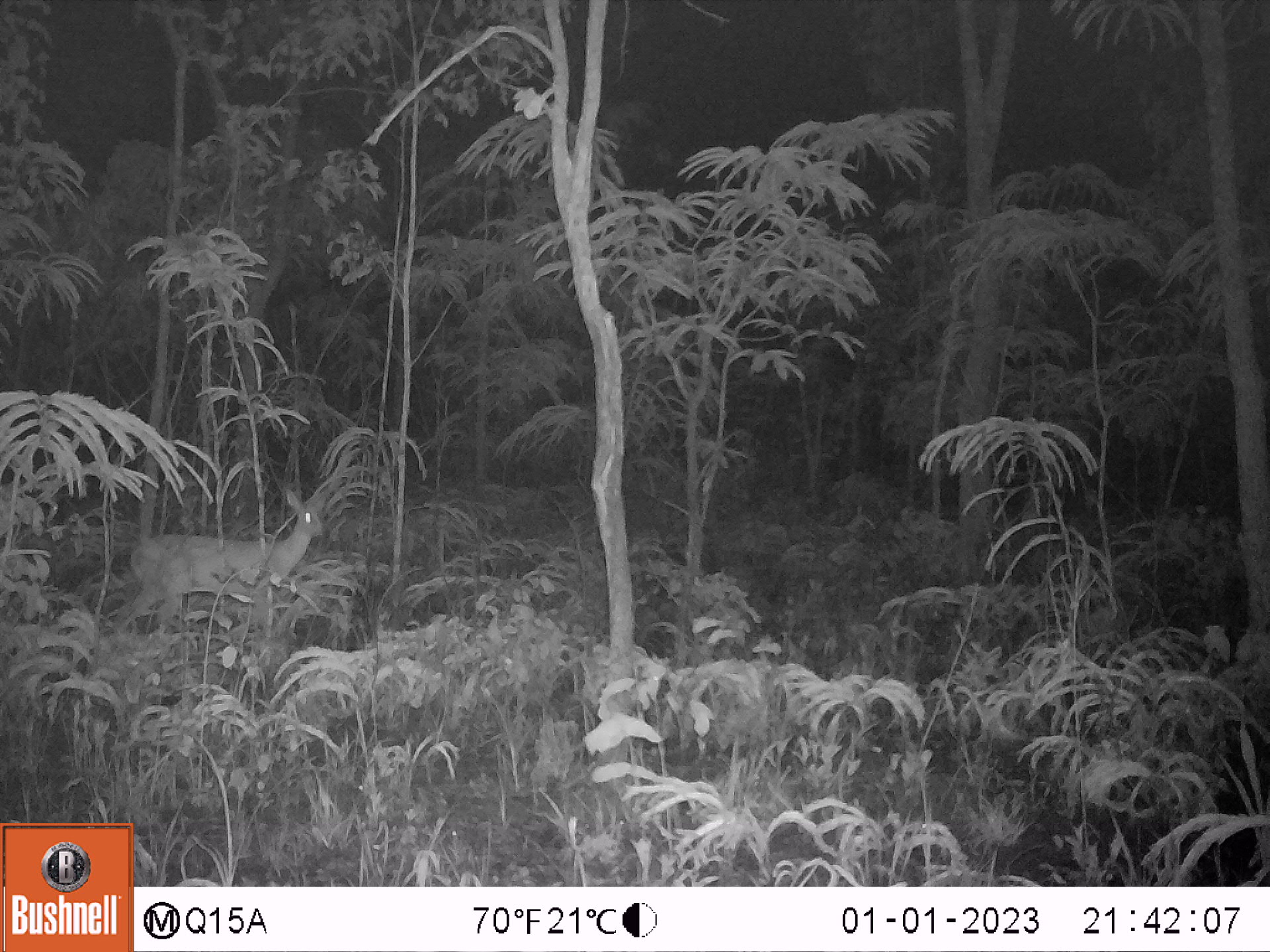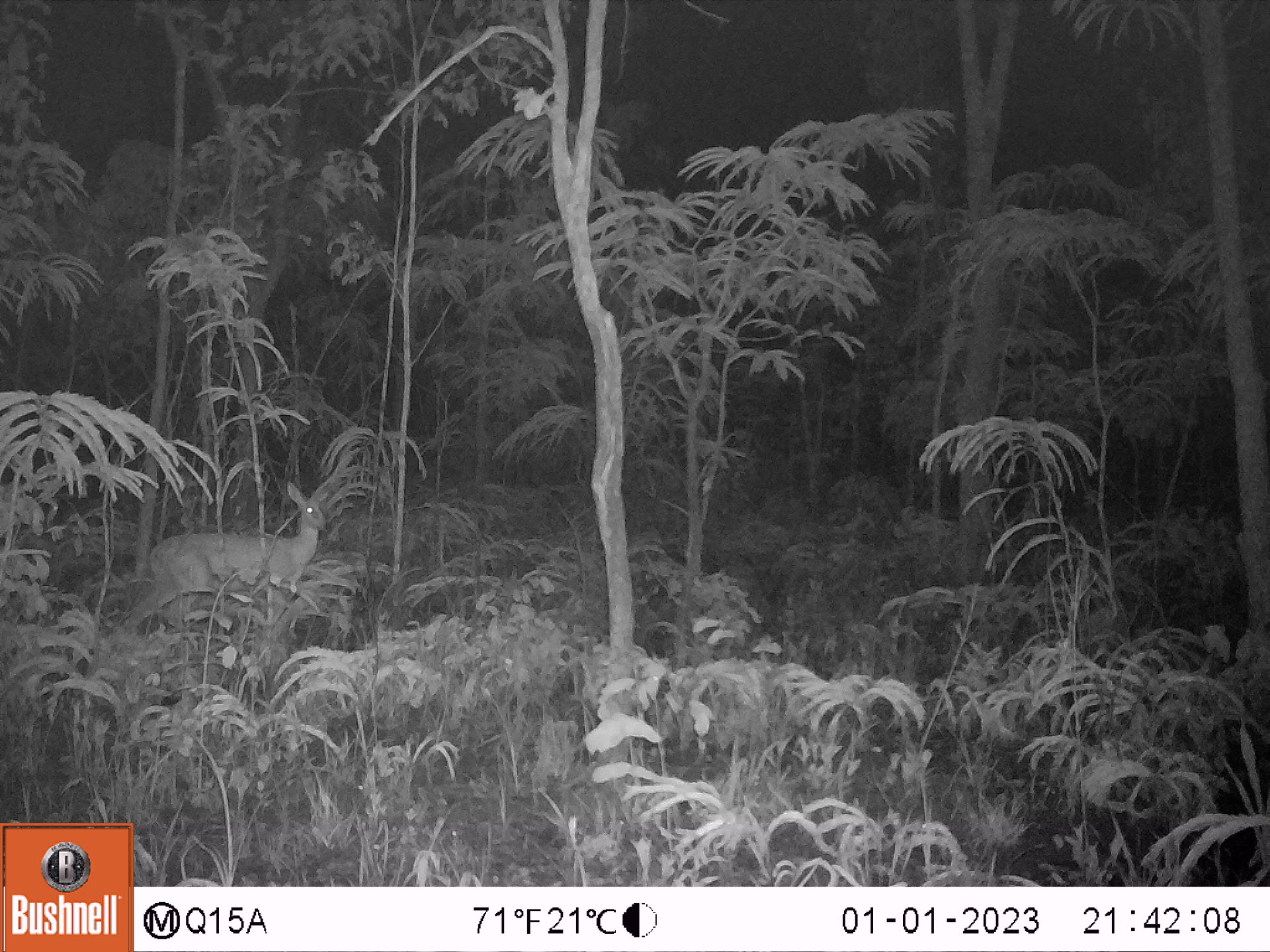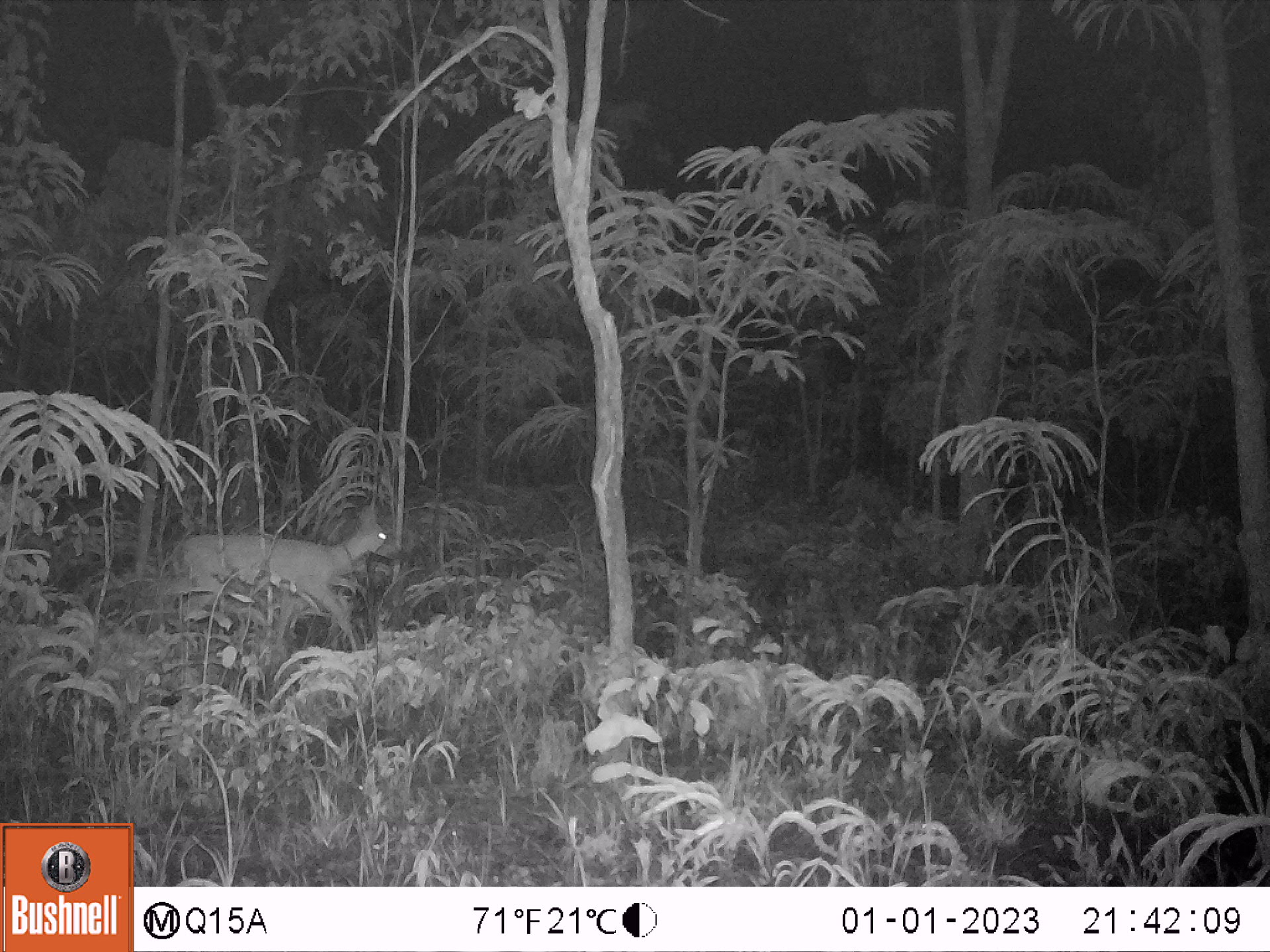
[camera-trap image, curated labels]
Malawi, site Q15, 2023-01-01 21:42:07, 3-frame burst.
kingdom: Animalia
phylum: Chordata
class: Mammalia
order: Artiodactyla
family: Bovidae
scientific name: Antilopinae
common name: small antelope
Small antelope (Antilopinae), count 1.